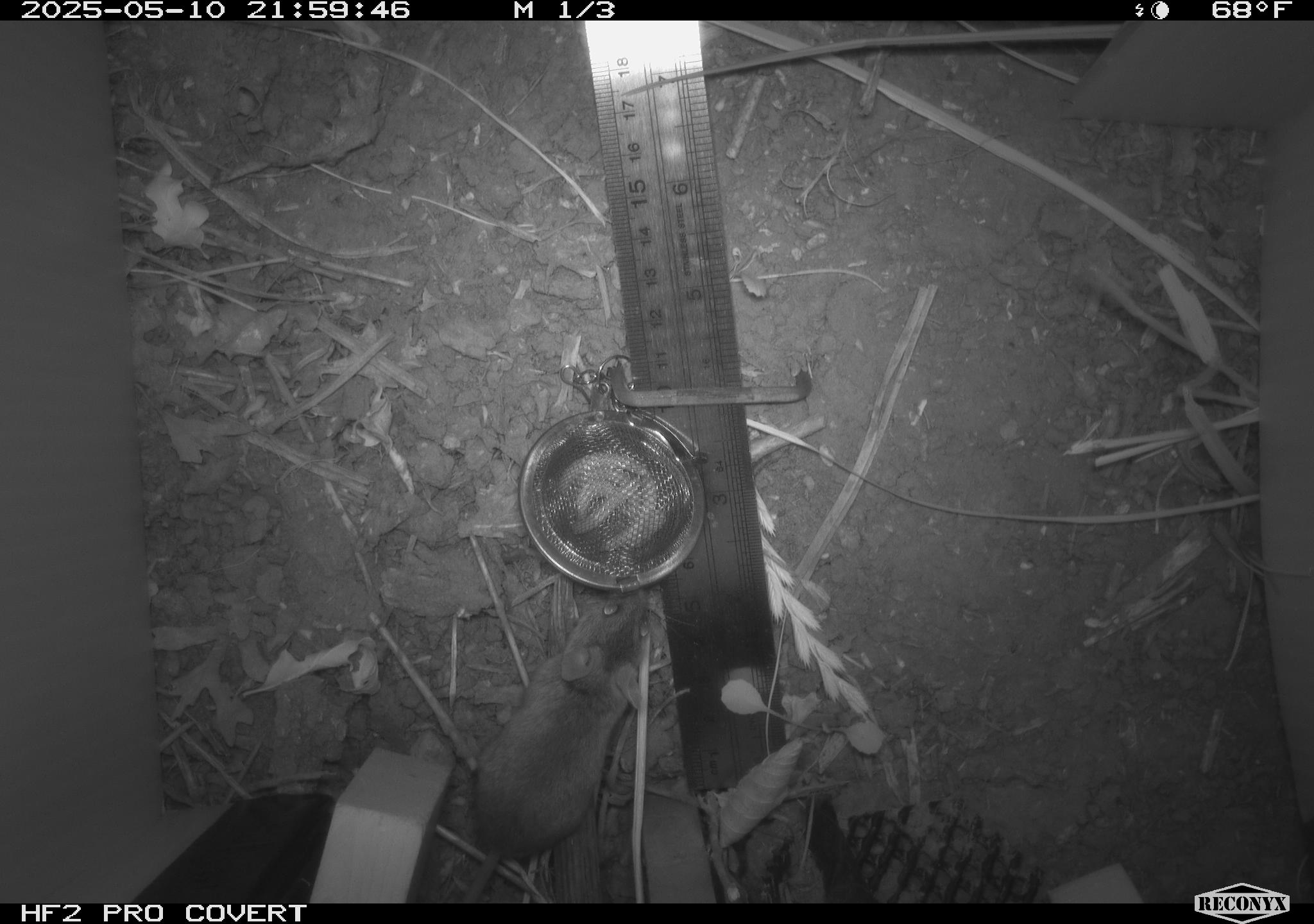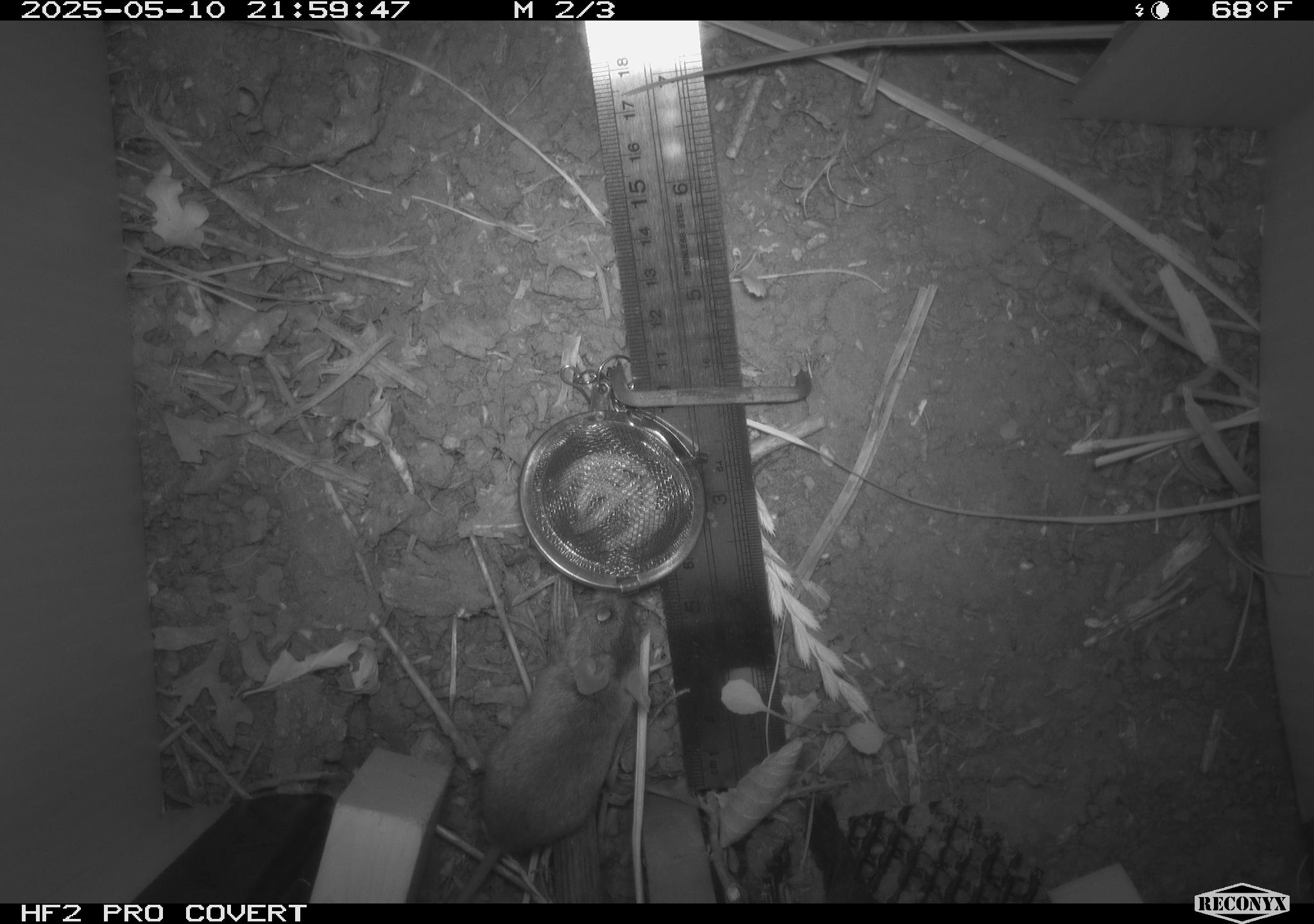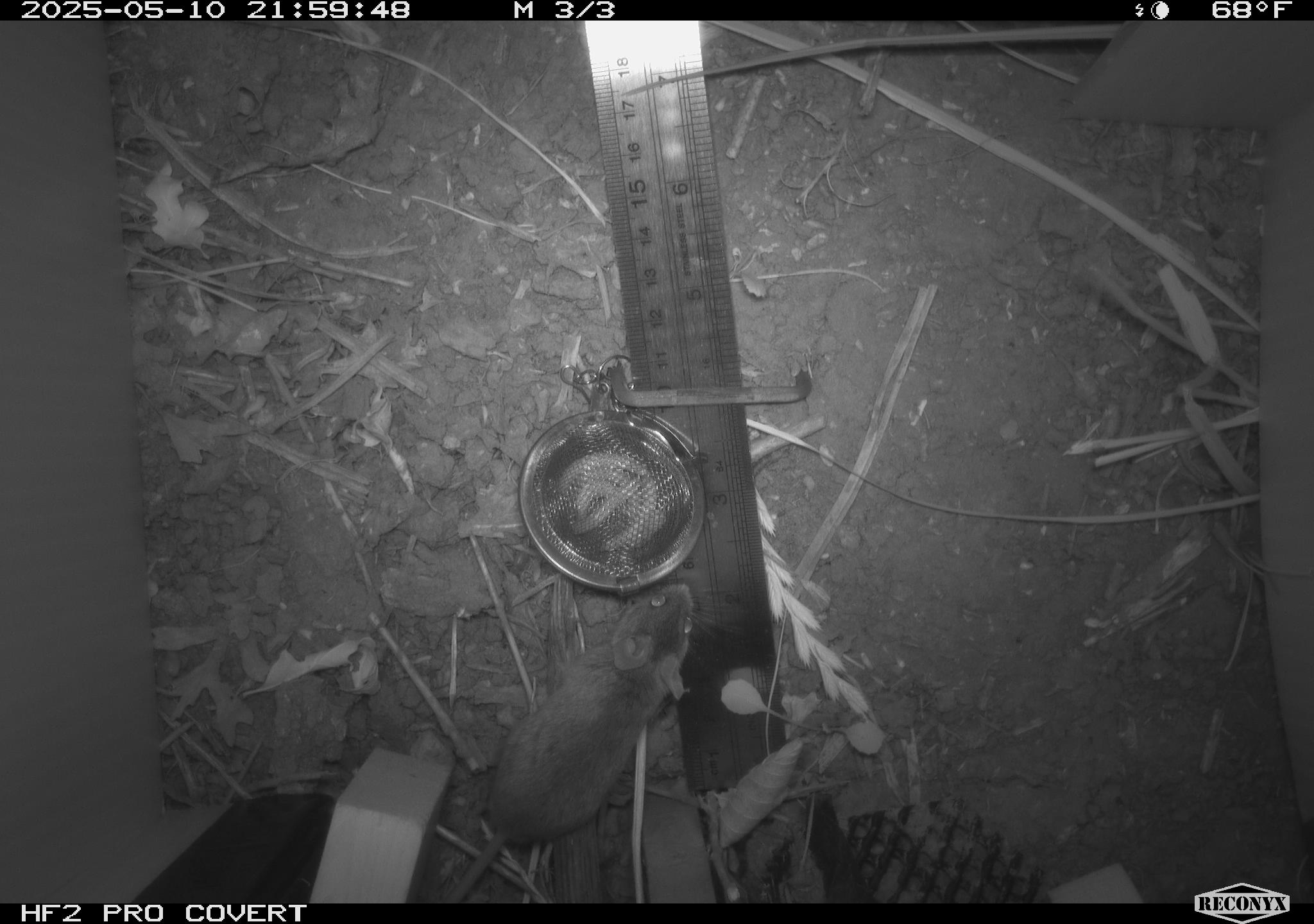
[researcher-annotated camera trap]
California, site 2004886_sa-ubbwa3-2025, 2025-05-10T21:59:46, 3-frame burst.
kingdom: Animalia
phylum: Chordata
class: Mammalia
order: Rodentia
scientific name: Rodentia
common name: mouse species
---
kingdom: Animalia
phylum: Chordata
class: Mammalia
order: Rodentia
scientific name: Rodentia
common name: rodent